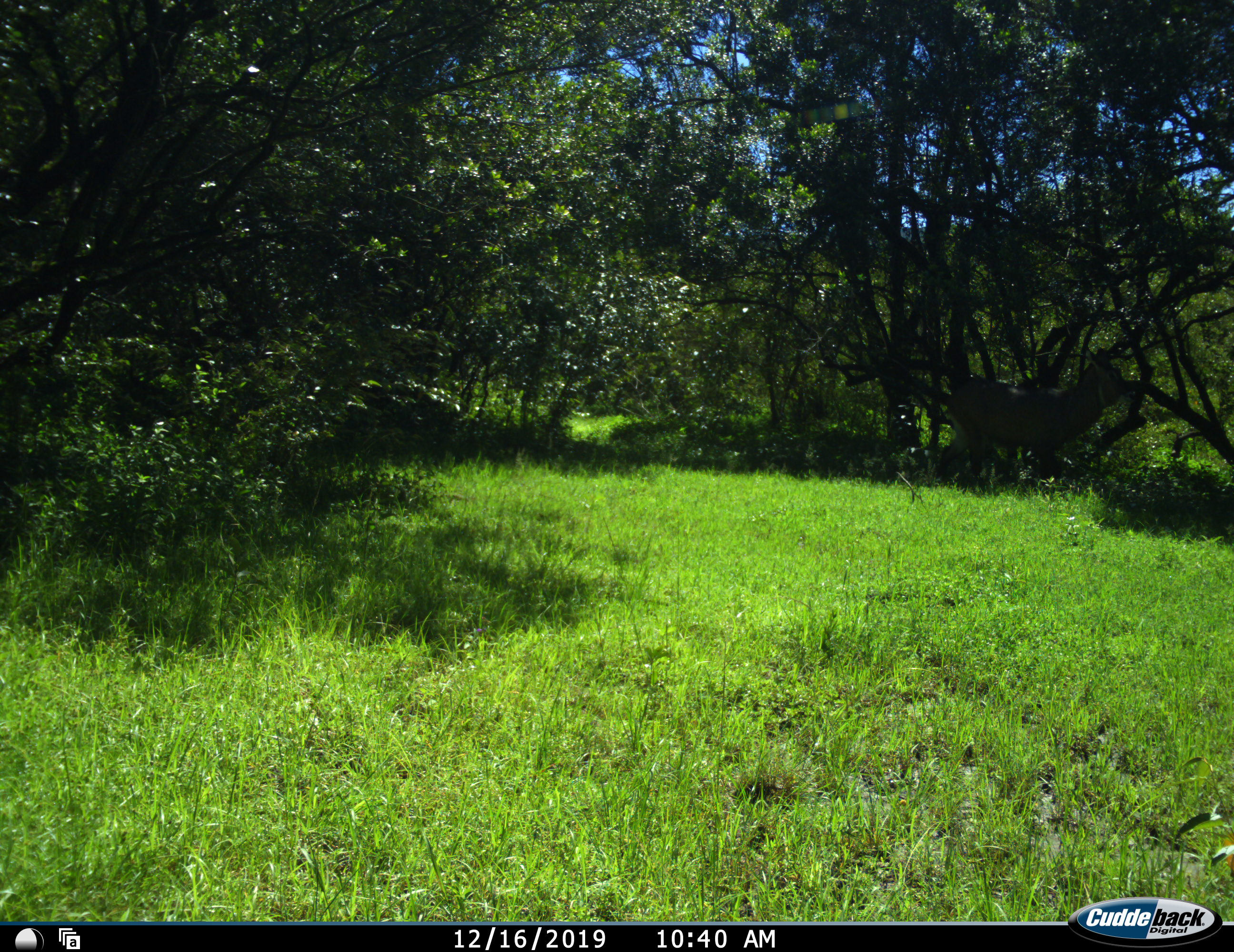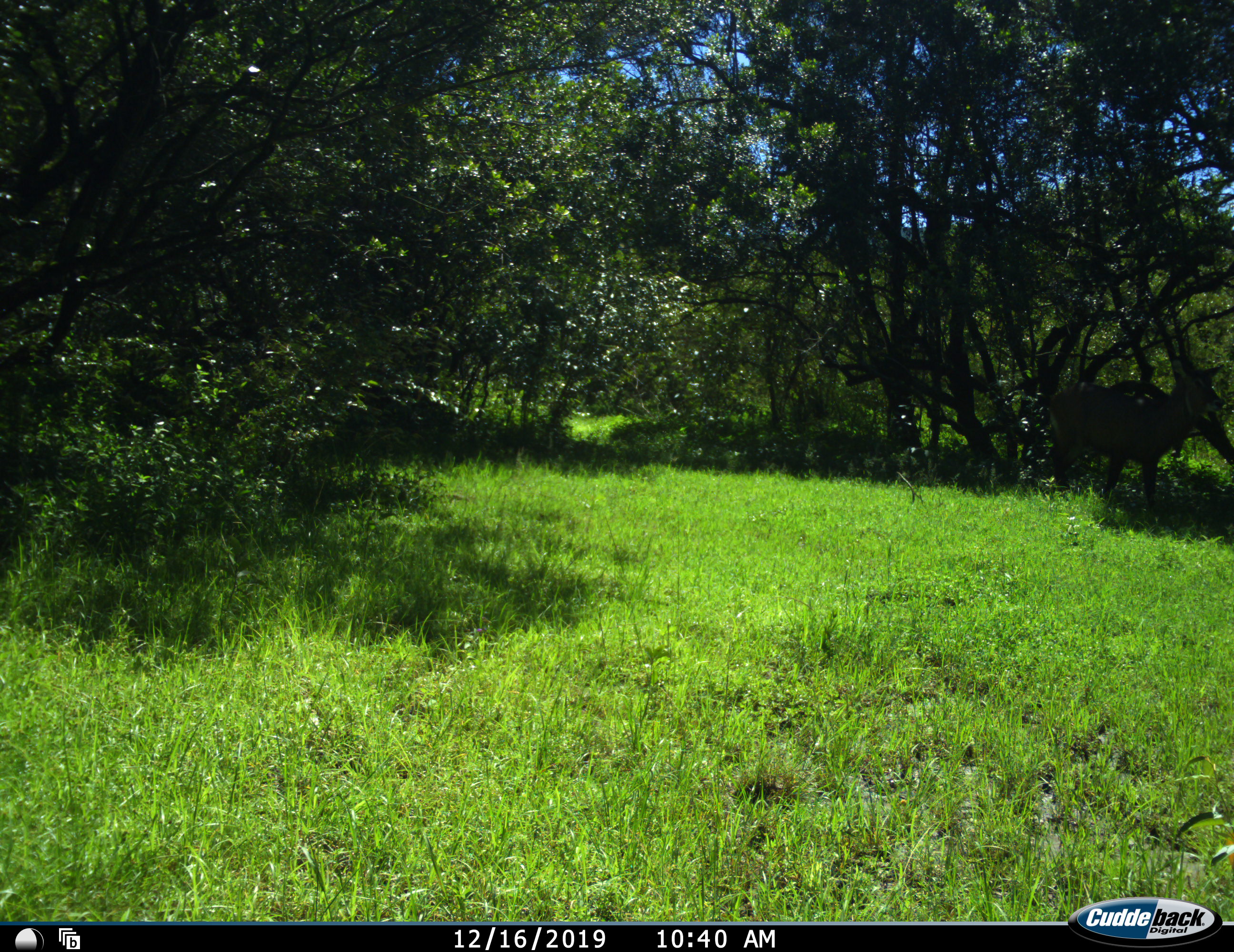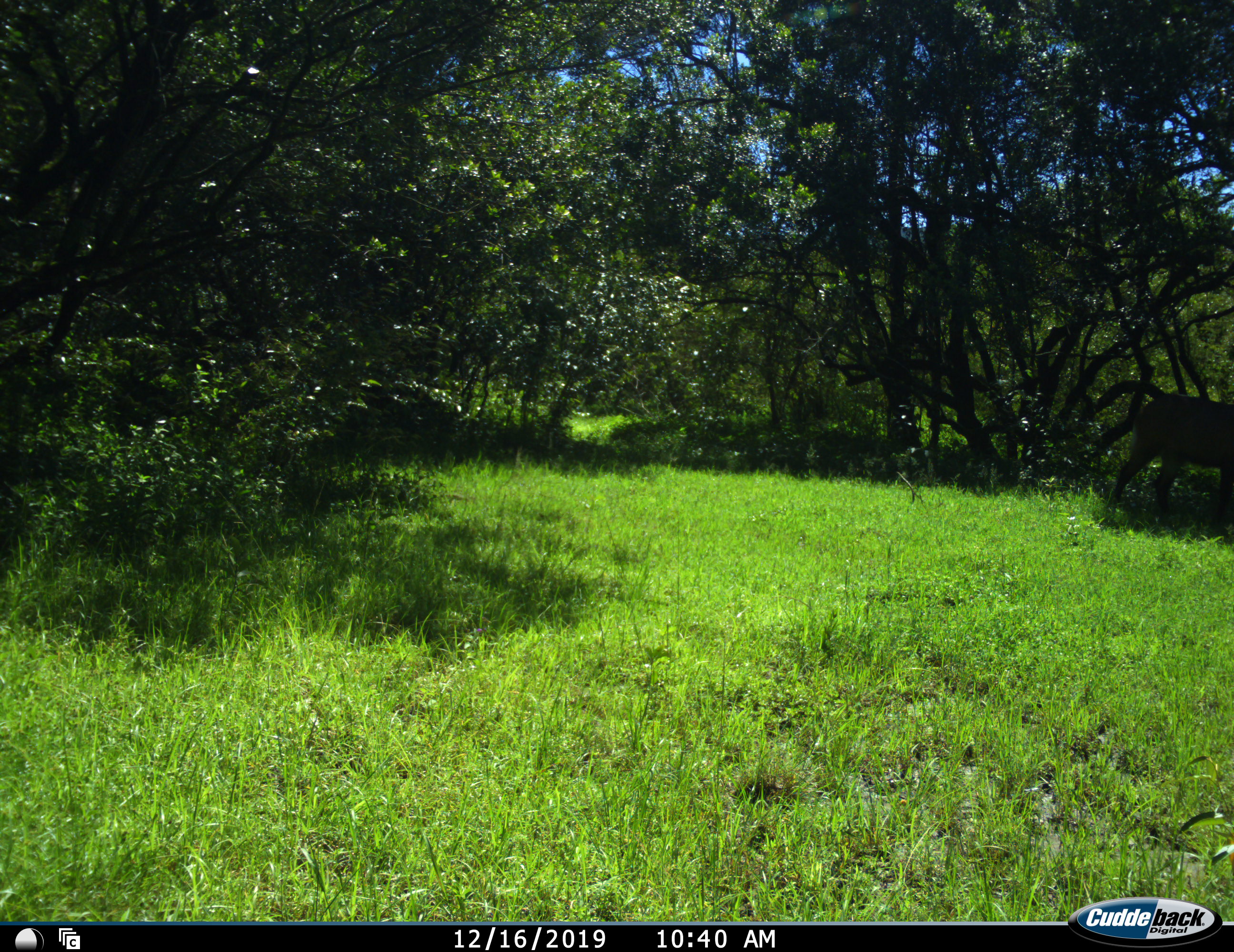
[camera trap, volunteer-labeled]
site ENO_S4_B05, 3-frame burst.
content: unidentified animal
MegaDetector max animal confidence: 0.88